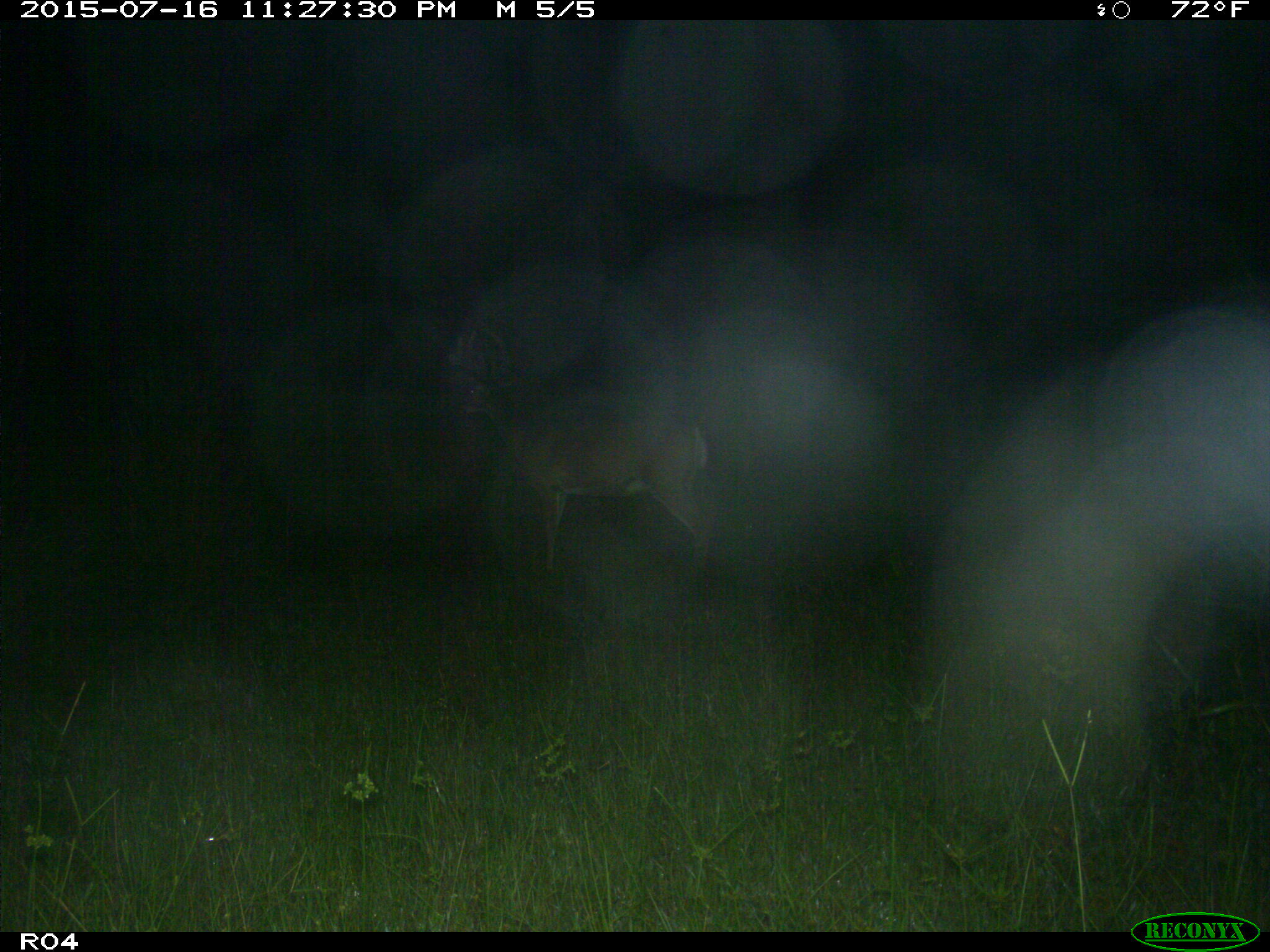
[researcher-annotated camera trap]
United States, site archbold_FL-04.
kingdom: Animalia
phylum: Chordata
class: Mammalia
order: Artiodactyla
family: Cervidae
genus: Odocoileus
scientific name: Odocoileus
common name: deer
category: unidentified deer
Unidentified deer (deer) (Odocoileus).